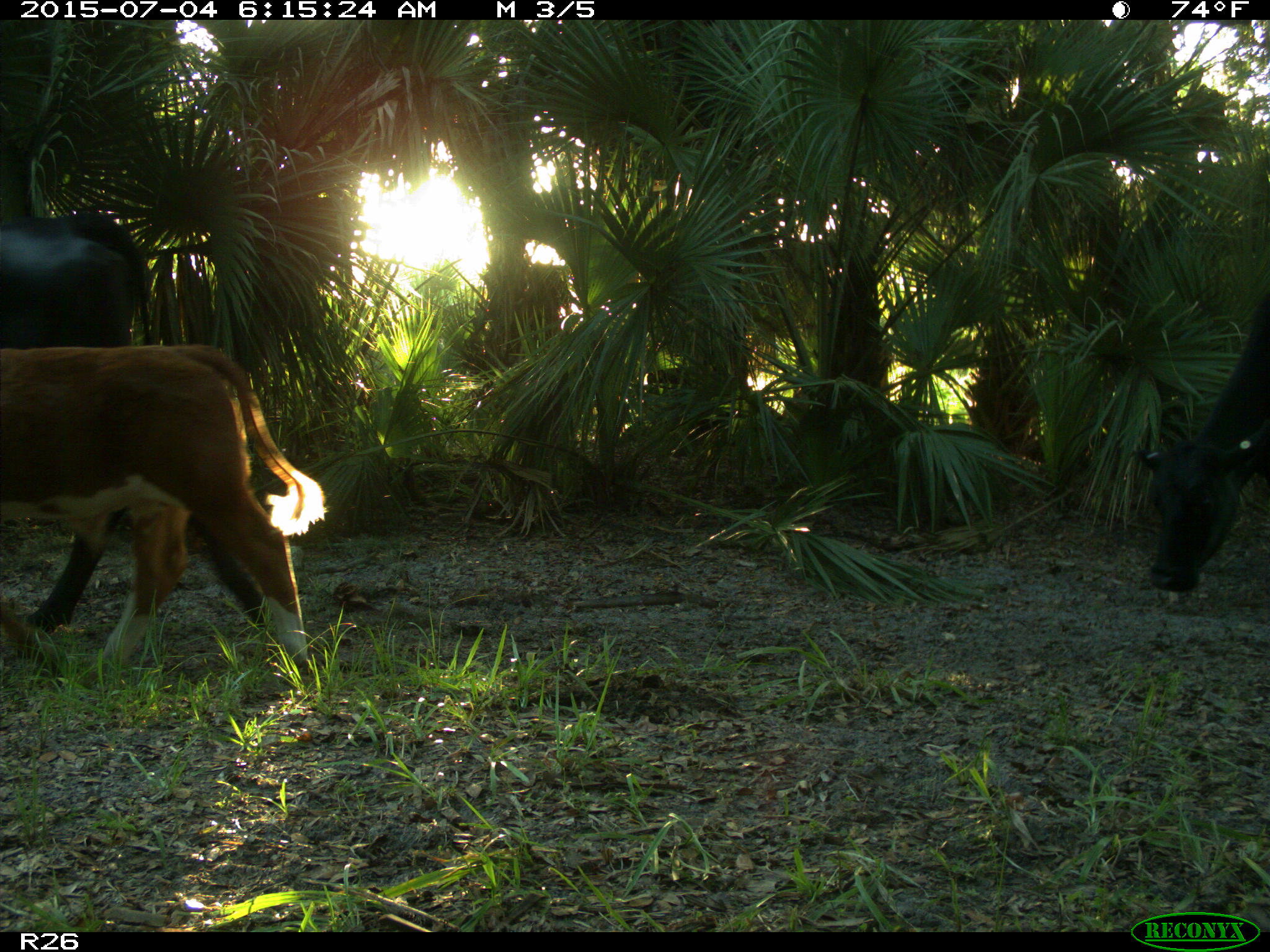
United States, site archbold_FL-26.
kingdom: Animalia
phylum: Chordata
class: Mammalia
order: Artiodactyla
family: Bovidae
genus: Bos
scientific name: Bos taurus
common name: domestic cow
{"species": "Bos taurus (domestic cow)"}